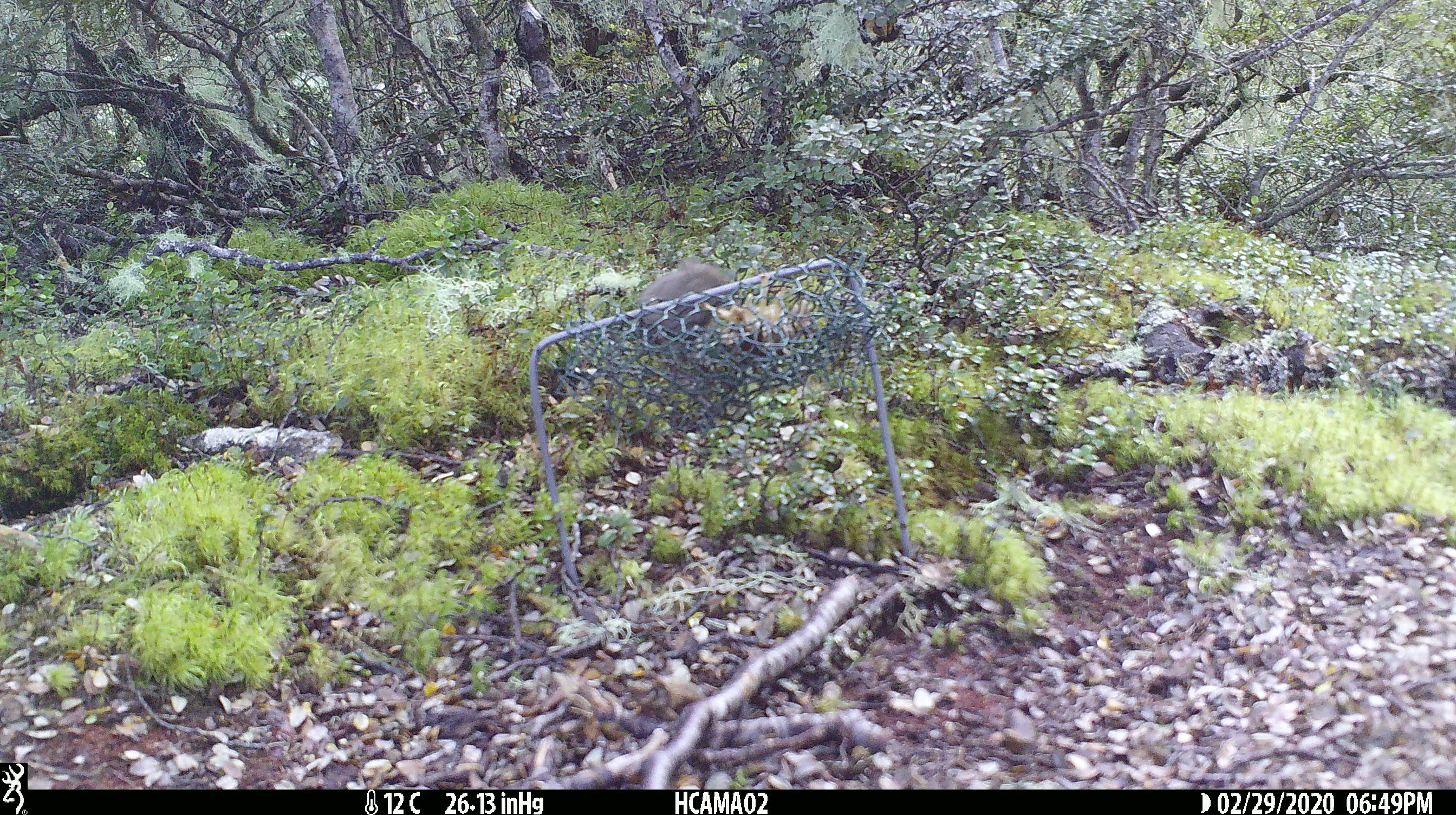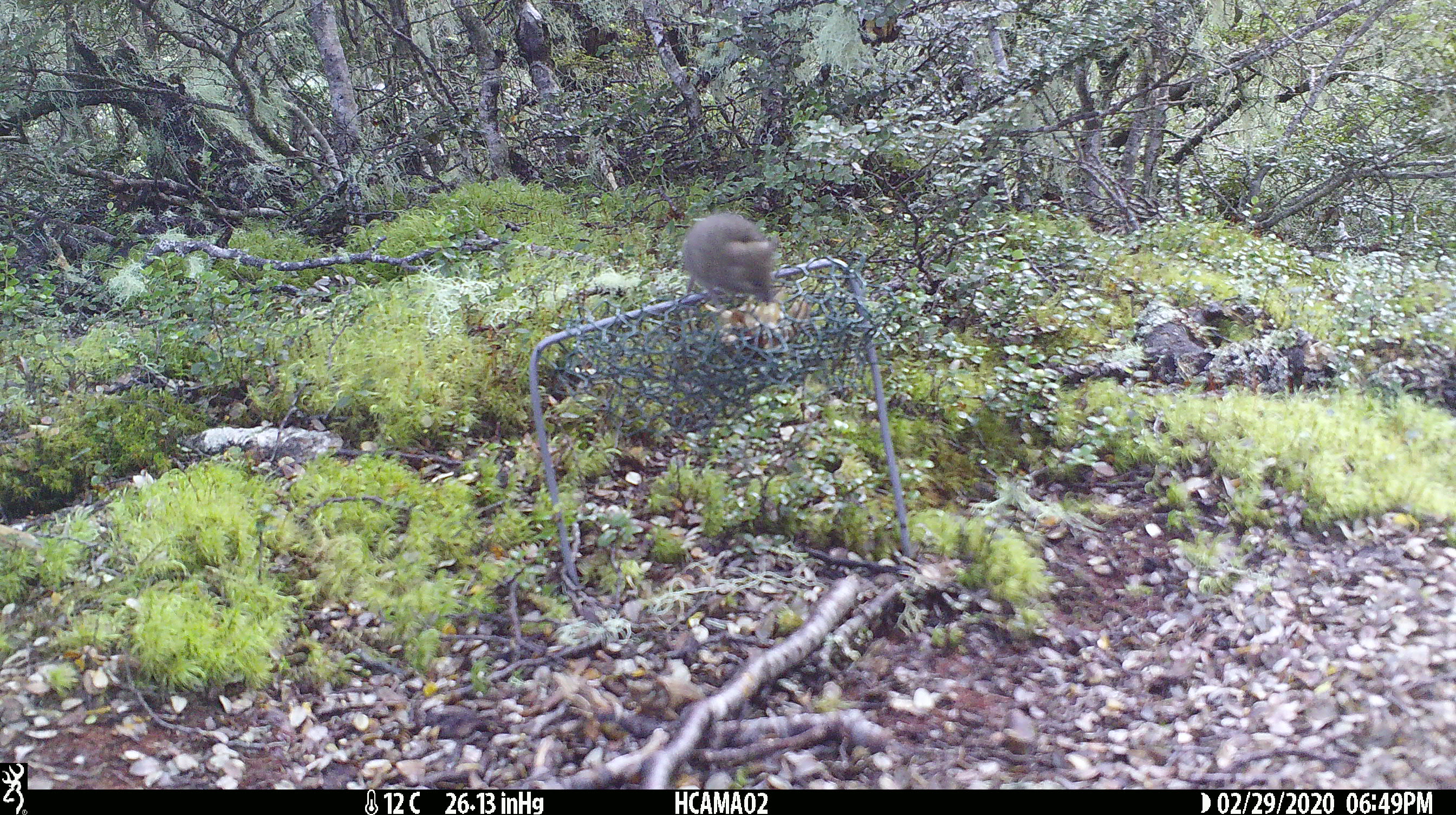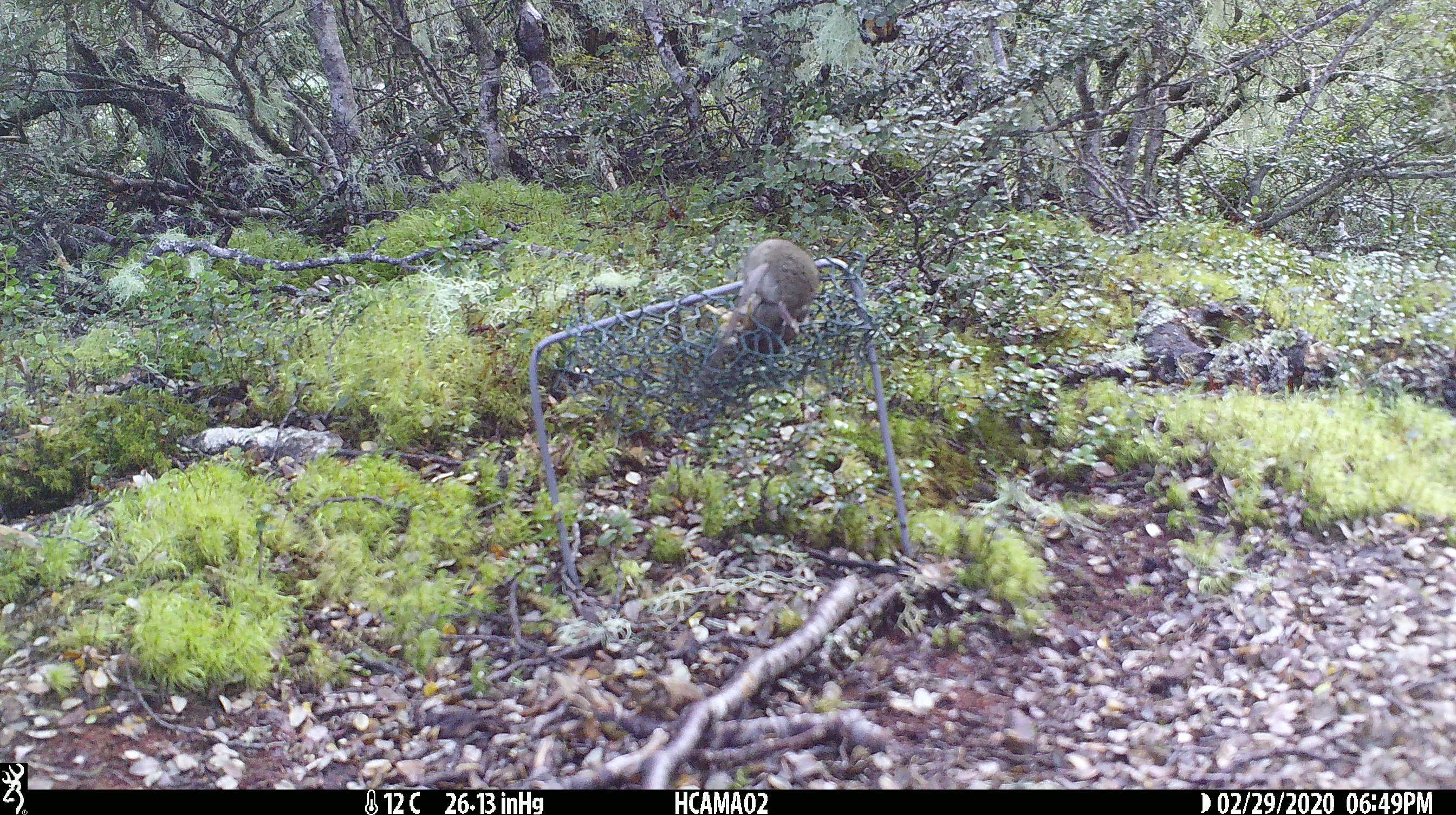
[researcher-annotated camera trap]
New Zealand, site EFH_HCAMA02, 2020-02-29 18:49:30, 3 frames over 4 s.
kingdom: Animalia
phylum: Chordata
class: Mammalia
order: Rodentia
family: Muridae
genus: Mus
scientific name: Mus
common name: mouse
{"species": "mouse (Mus)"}